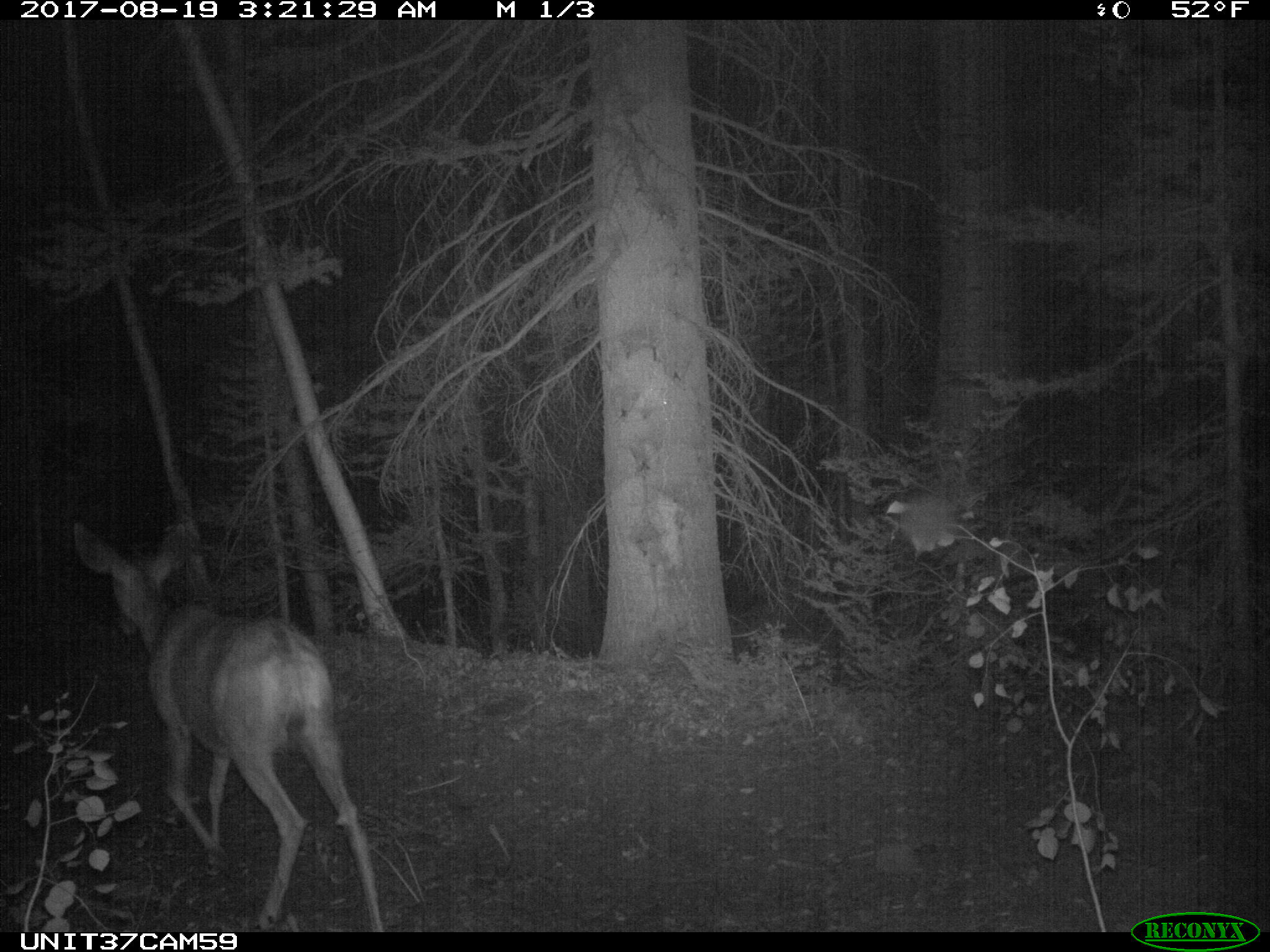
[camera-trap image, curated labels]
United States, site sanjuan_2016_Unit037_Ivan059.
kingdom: Animalia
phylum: Chordata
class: Mammalia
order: Artiodactyla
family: Cervidae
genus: Odocoileus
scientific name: Odocoileus hemionus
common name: mule deer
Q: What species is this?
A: Odocoileus hemionus (mule deer).